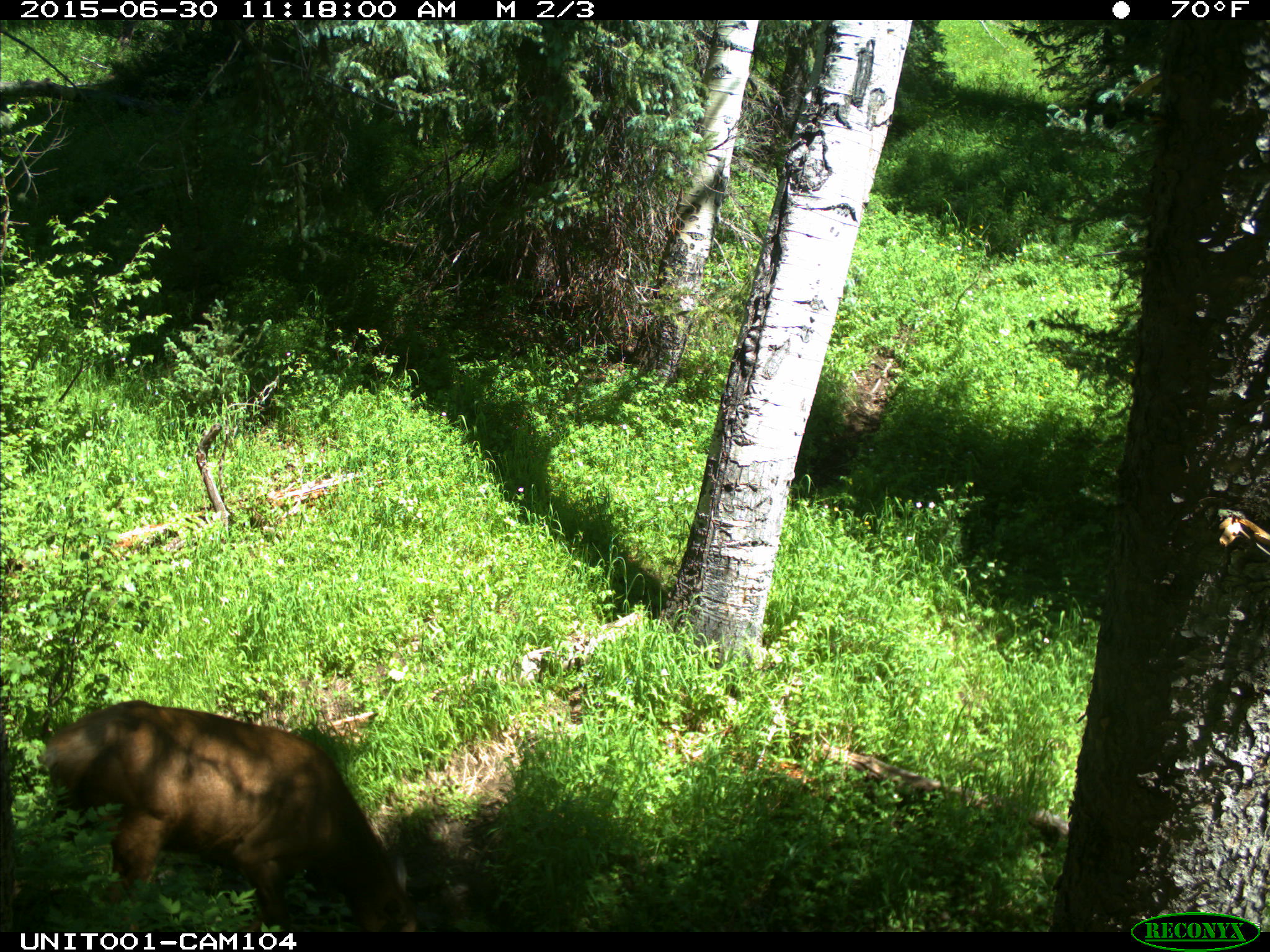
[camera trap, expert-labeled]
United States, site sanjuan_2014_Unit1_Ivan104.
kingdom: Animalia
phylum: Chordata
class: Mammalia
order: Artiodactyla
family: Cervidae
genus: Cervus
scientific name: Cervus elaphus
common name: red deer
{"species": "Cervus elaphus (red deer)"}